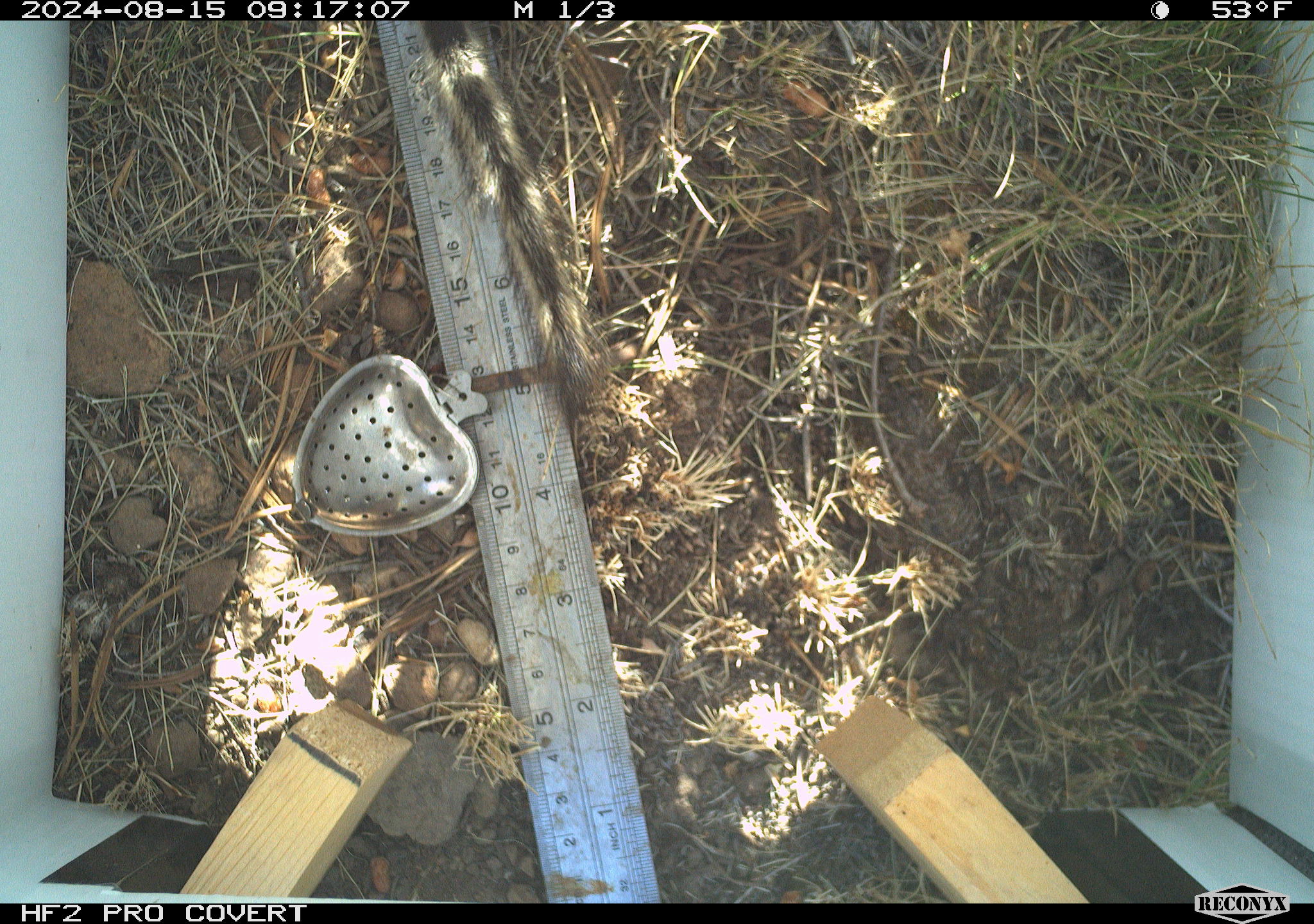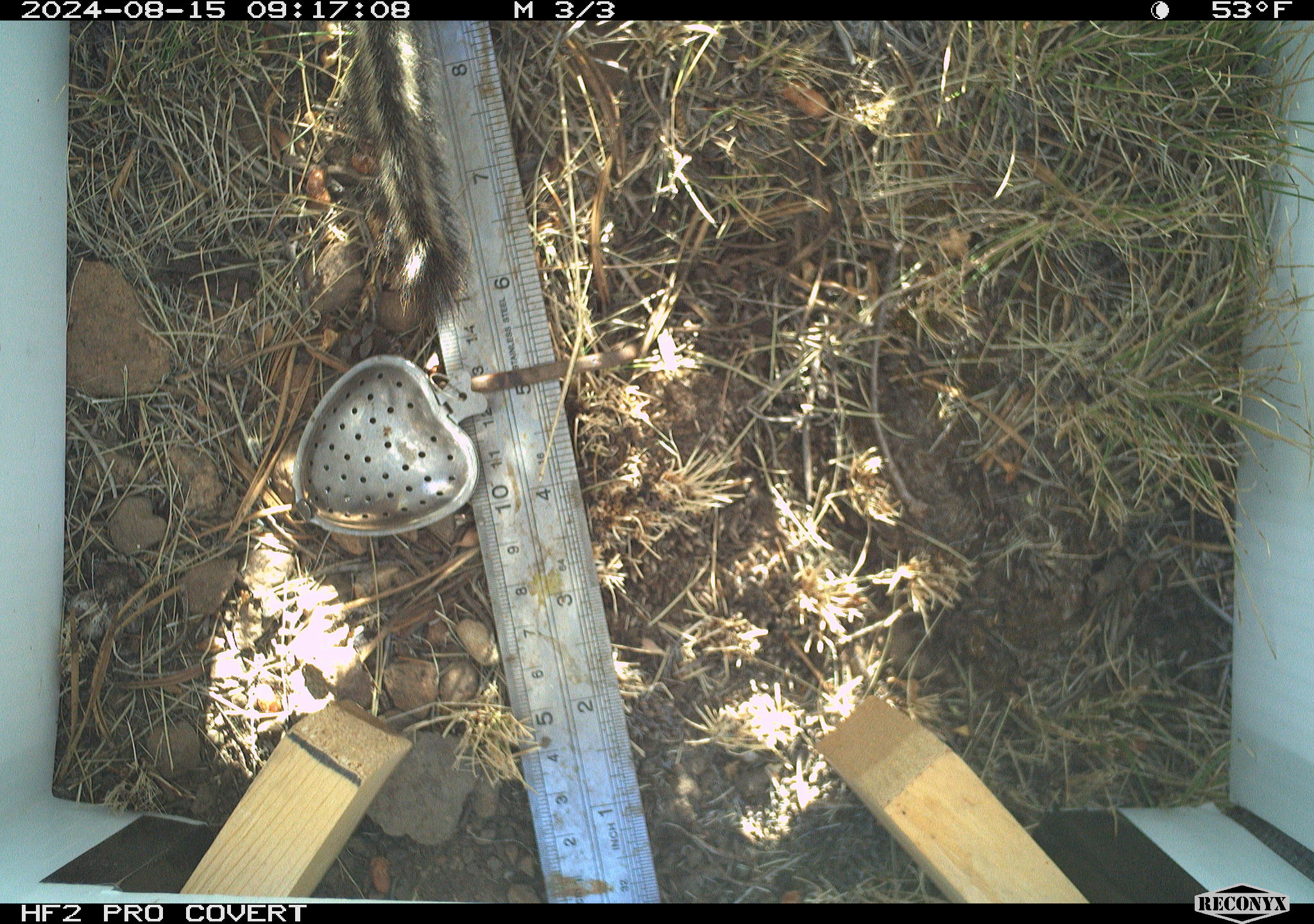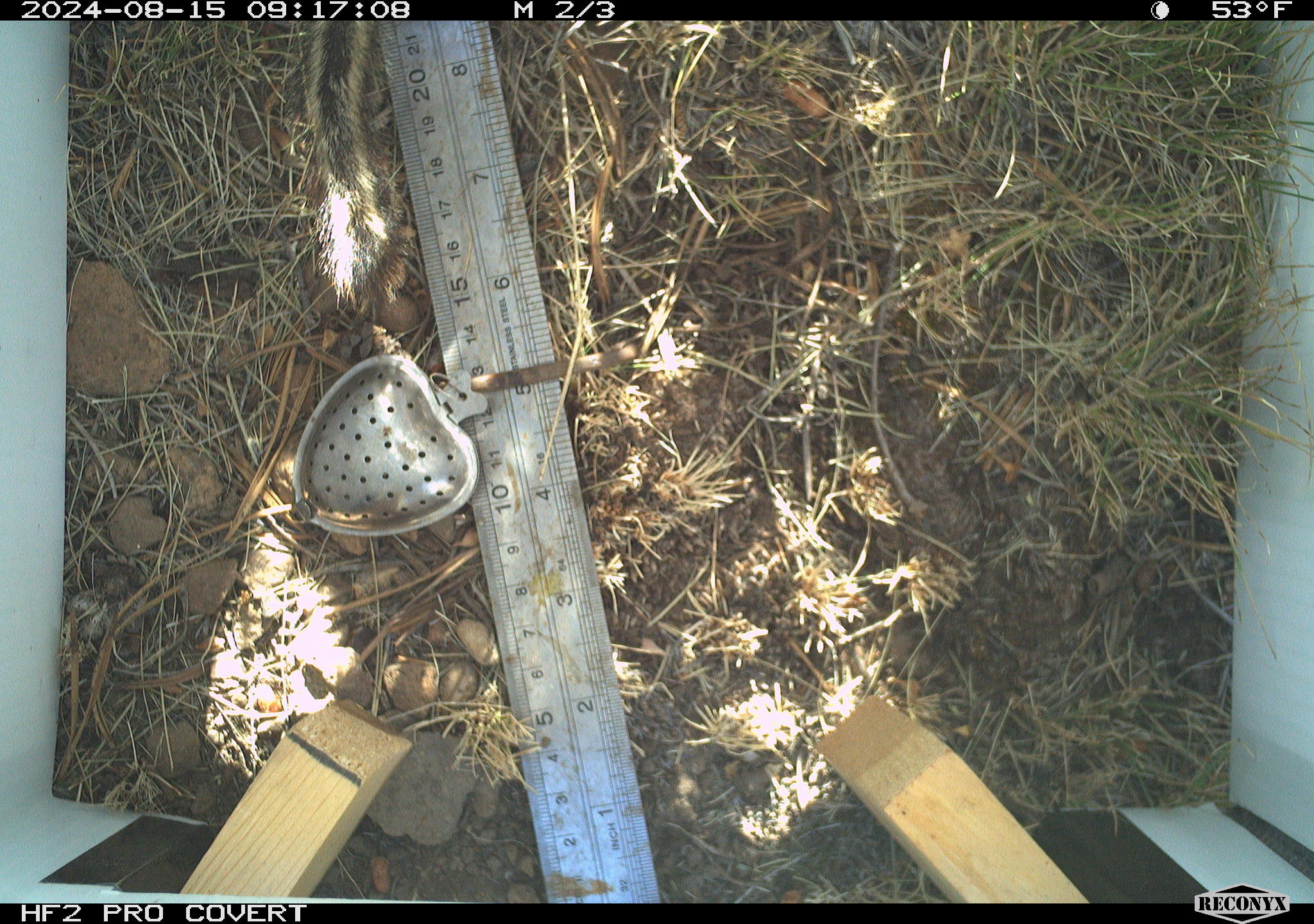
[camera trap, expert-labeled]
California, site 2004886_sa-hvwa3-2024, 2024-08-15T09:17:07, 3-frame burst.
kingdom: Animalia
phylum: Chordata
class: Mammalia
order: Rodentia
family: Sciuridae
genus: Neotamias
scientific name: Neotamias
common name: western chipmunks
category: neotamias species